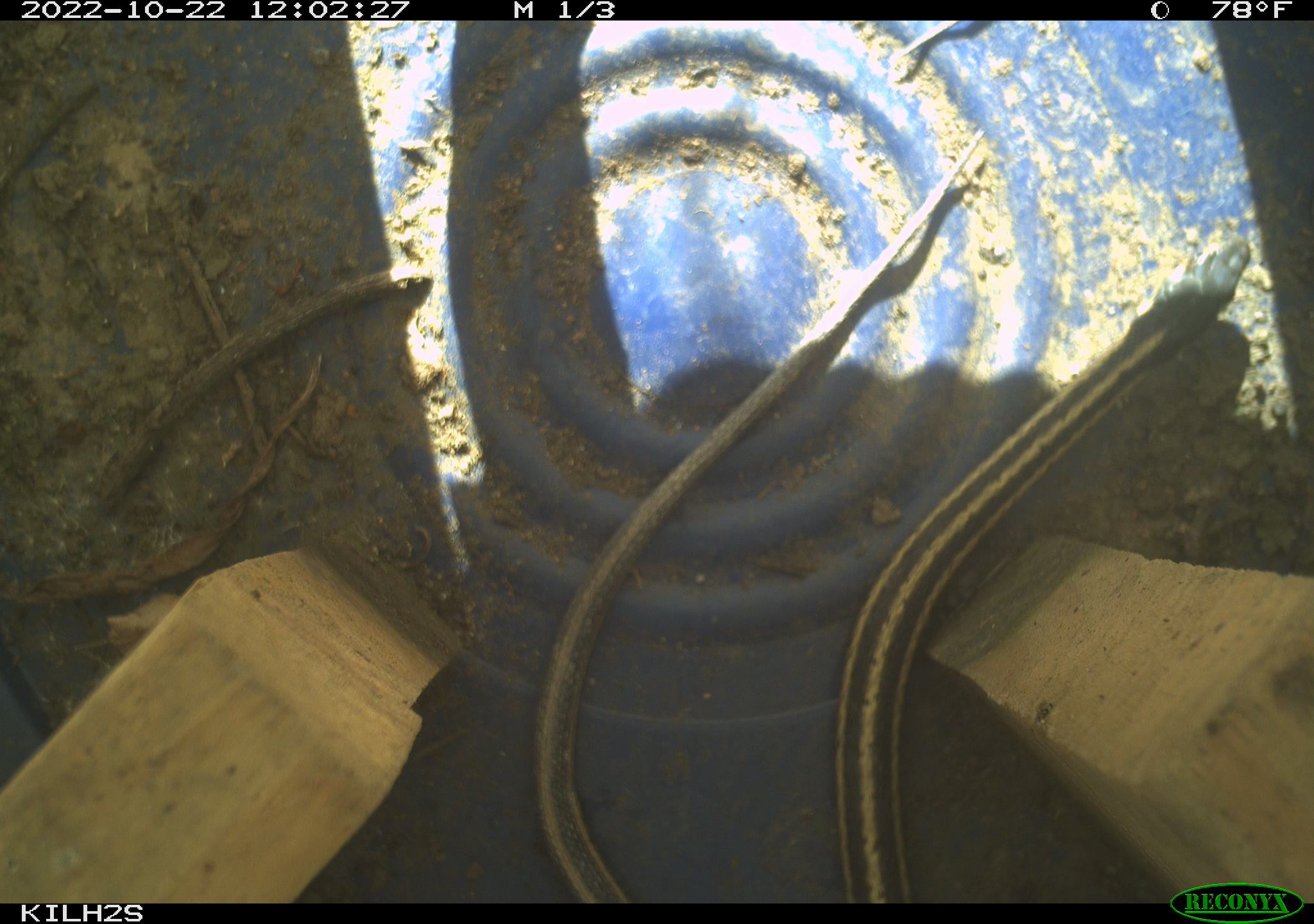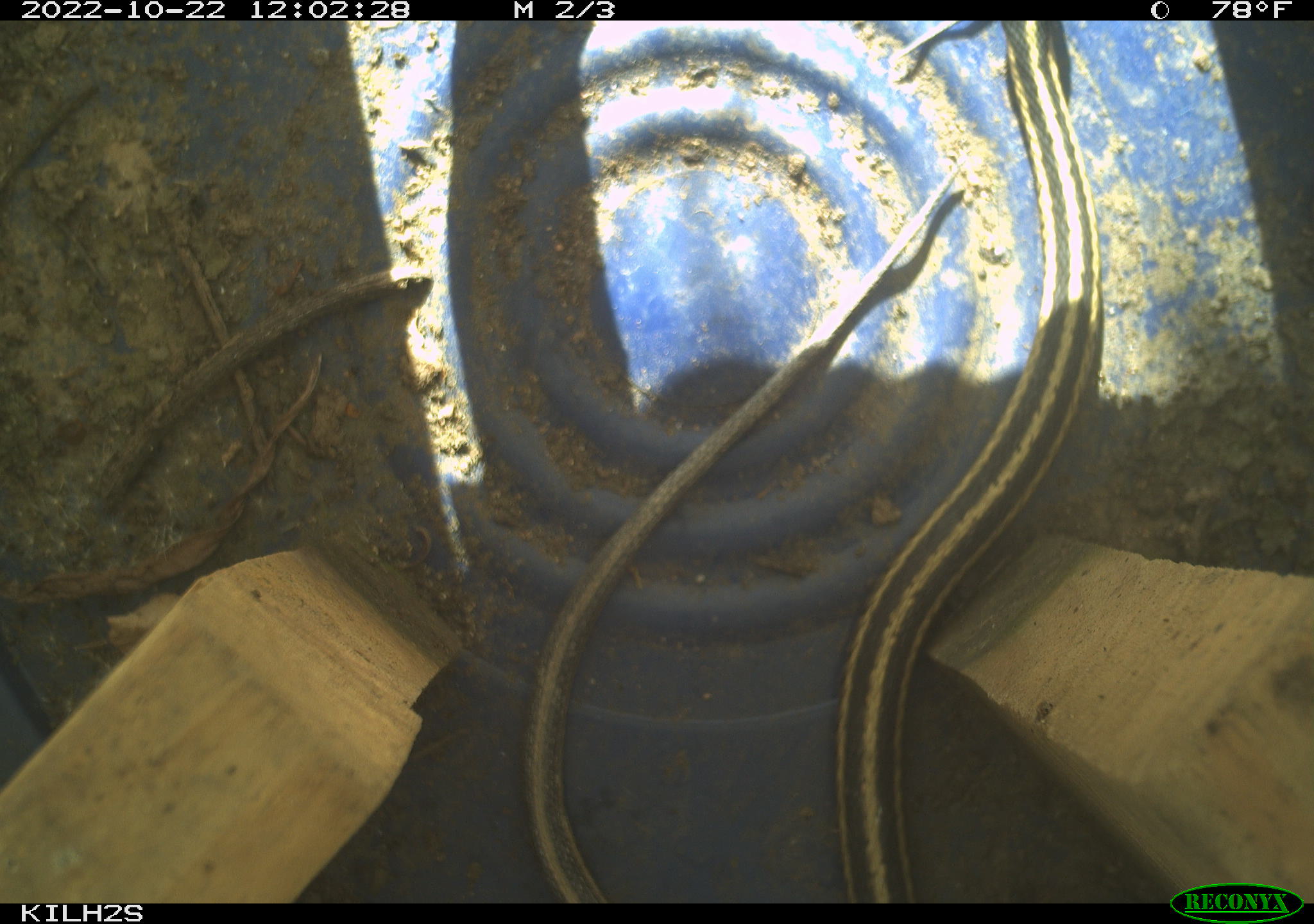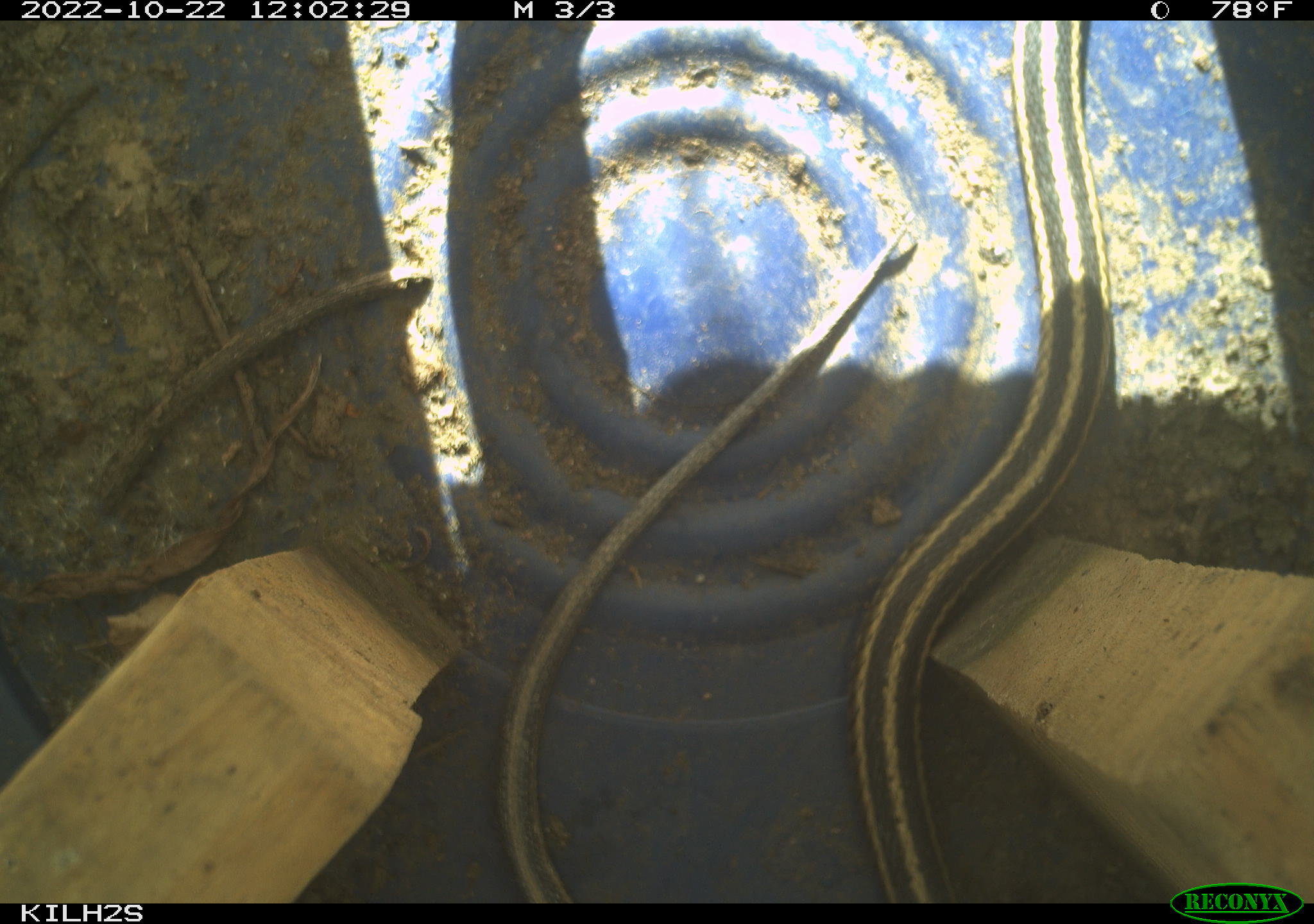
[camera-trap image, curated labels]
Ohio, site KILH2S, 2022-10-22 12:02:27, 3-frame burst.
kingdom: Animalia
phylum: Chordata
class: Reptilia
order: Squamata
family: Colubridae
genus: Thamnophis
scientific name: Thamnophis sirtalis sirtalis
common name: eastern gartersnake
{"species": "eastern gartersnake (Thamnophis sirtalis sirtalis)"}